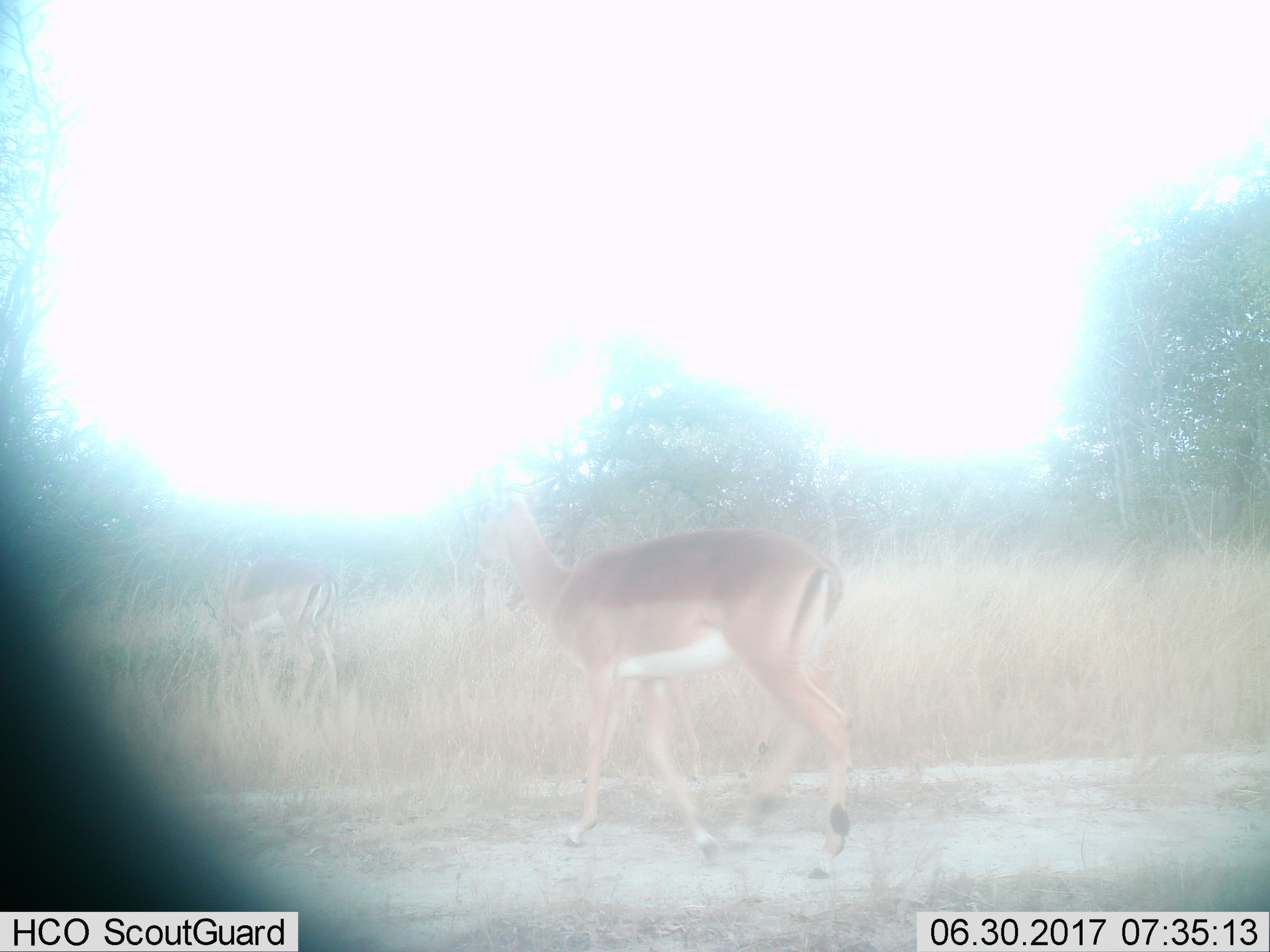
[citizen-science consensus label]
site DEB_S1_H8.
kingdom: Animalia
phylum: Chordata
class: Mammalia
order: Artiodactyla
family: Bovidae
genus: Aepyceros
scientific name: Aepyceros melampus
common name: impala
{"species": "impala (Aepyceros melampus)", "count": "2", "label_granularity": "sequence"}